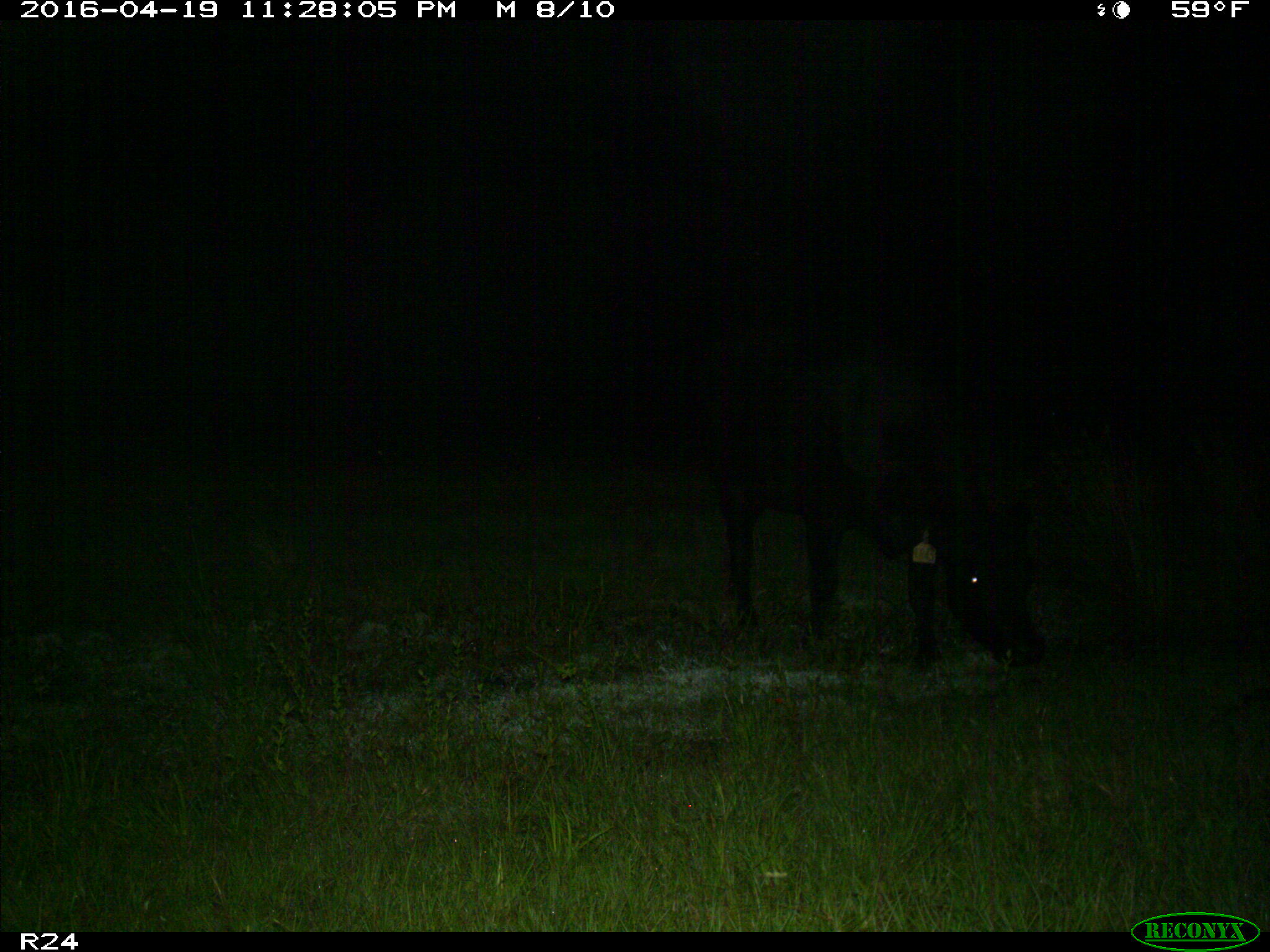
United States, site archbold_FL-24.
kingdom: Animalia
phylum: Chordata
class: Mammalia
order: Artiodactyla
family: Bovidae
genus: Bos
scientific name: Bos taurus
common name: domestic cow